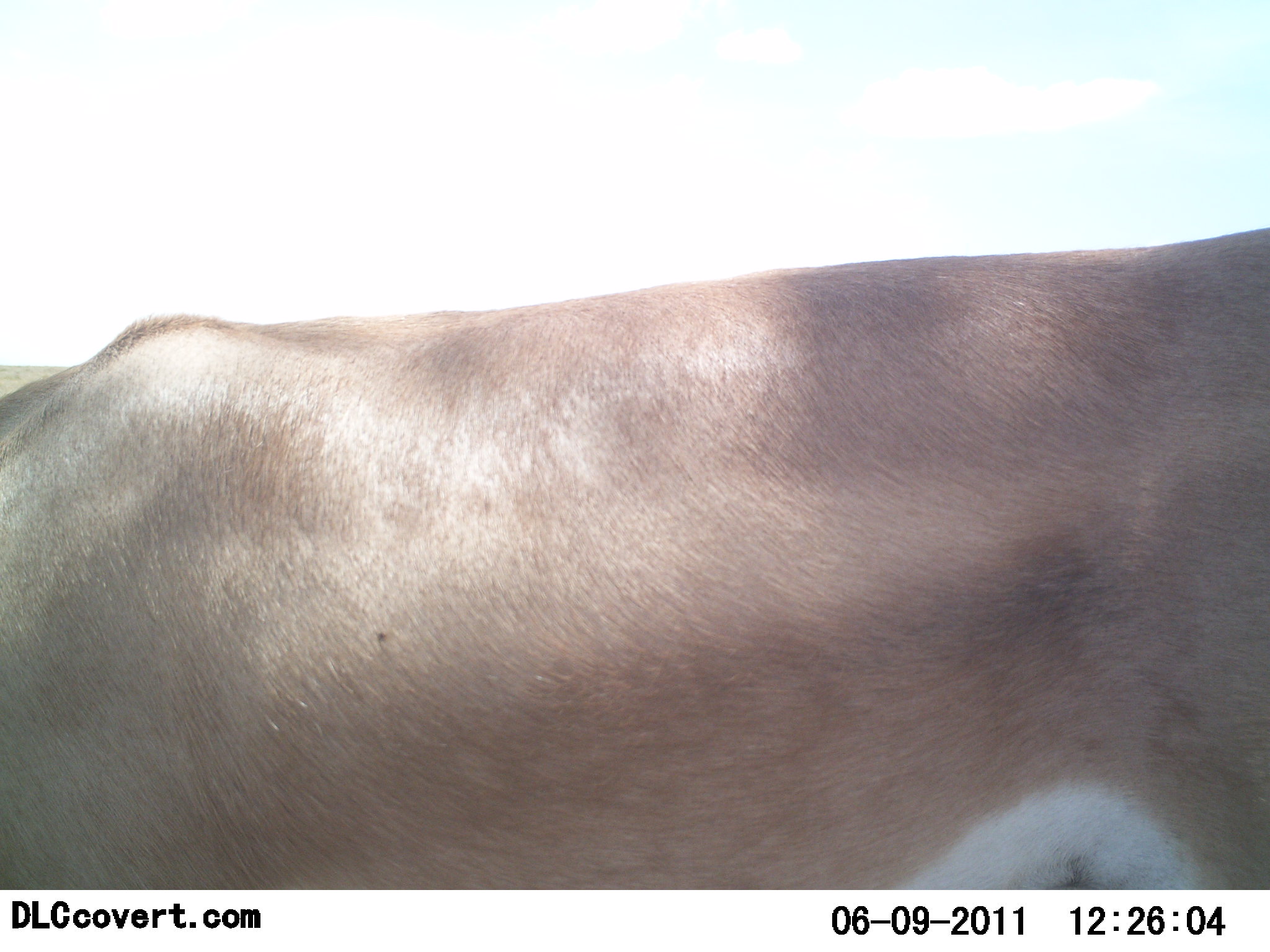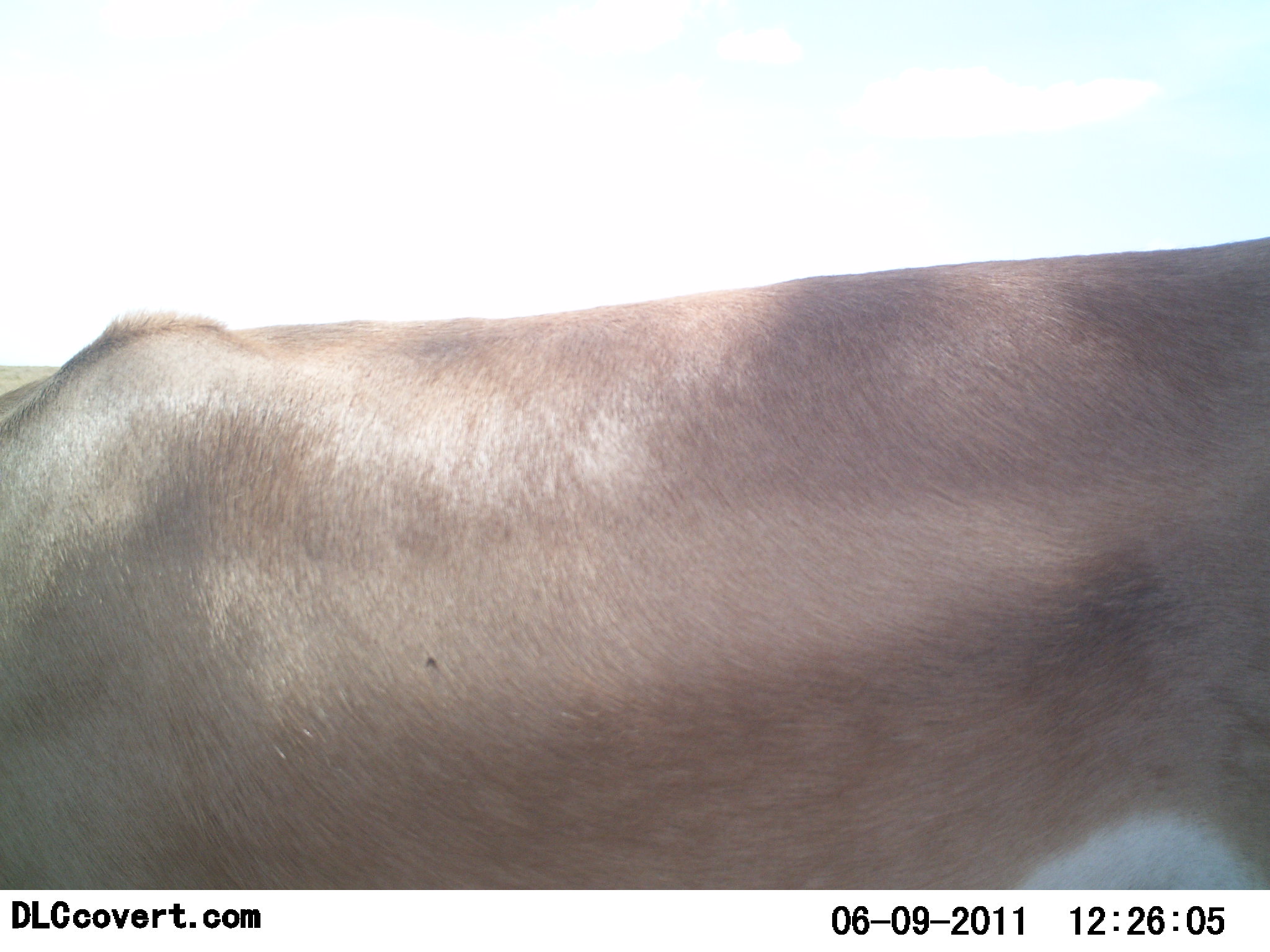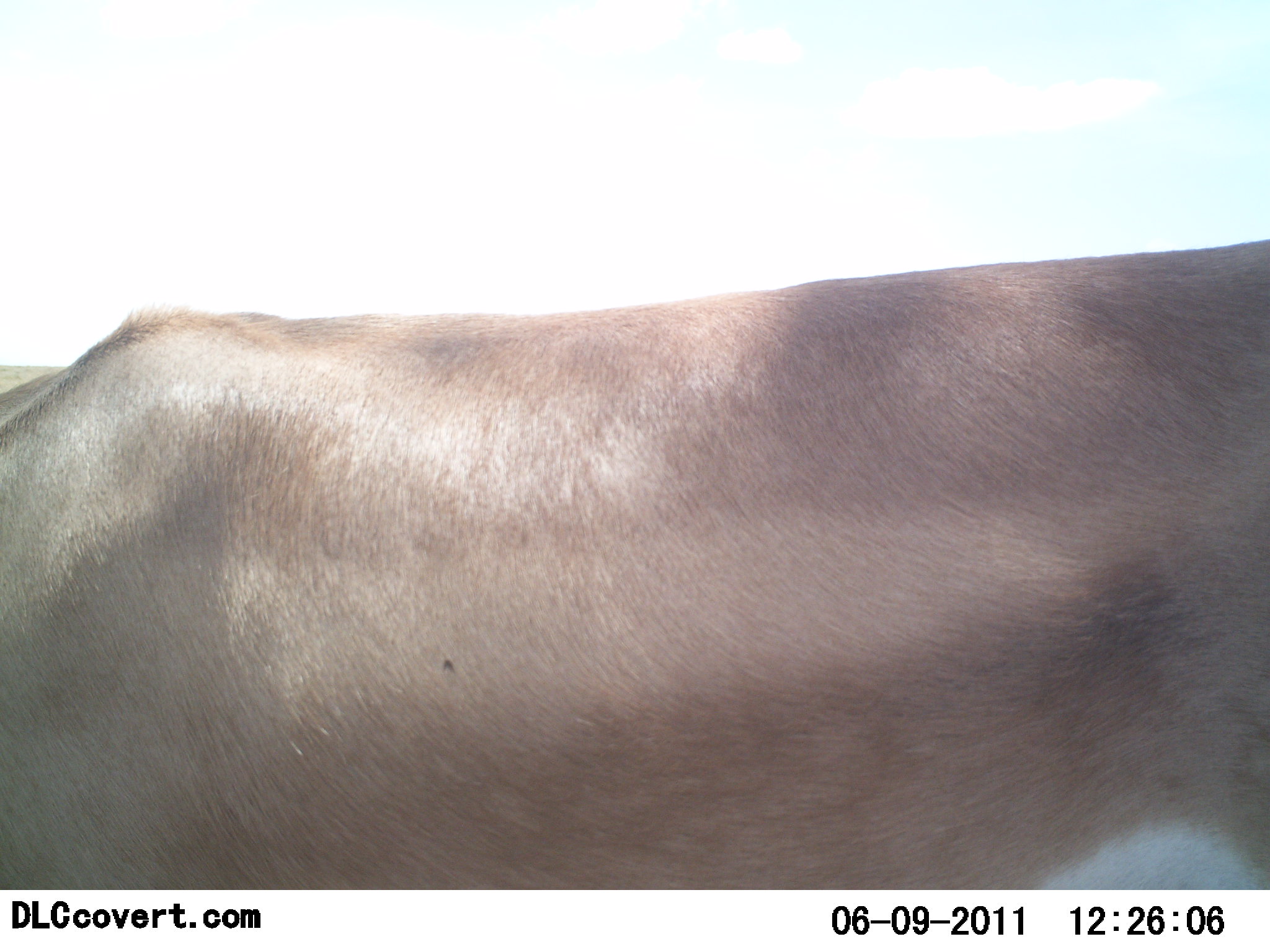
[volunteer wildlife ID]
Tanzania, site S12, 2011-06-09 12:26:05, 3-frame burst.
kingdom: Animalia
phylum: Chordata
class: Mammalia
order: Artiodactyla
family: Bovidae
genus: Nanger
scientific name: Nanger granti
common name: grant's gazelle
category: gazellegrants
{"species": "gazellegrants (grant's gazelle) (Nanger granti)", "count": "1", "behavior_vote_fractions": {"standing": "80%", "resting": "0%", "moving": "10%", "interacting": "0%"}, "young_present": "0%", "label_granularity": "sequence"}